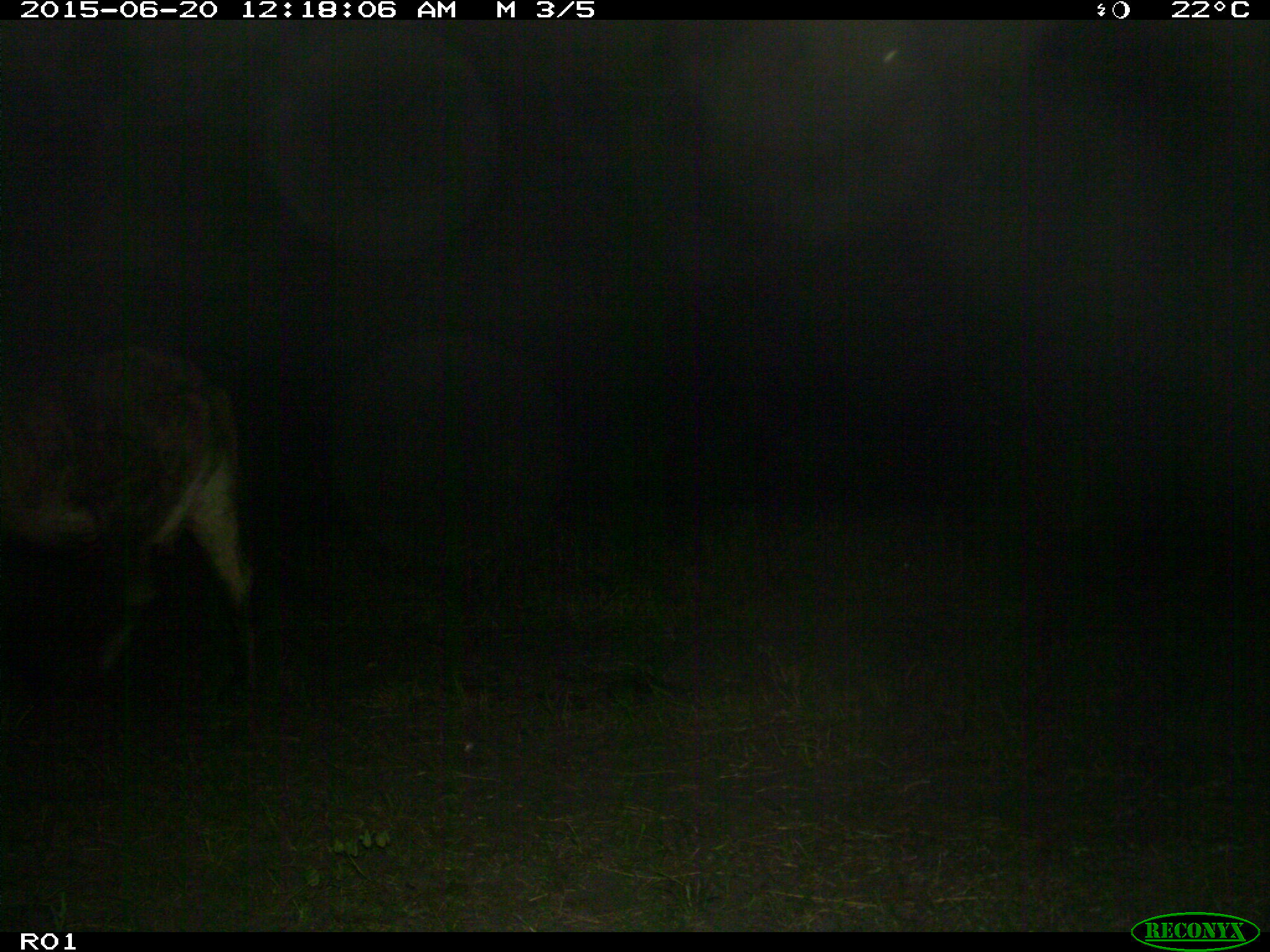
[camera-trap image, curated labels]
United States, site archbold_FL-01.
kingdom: Animalia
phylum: Chordata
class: Mammalia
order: Artiodactyla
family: Bovidae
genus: Bos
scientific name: Bos taurus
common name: domestic cow